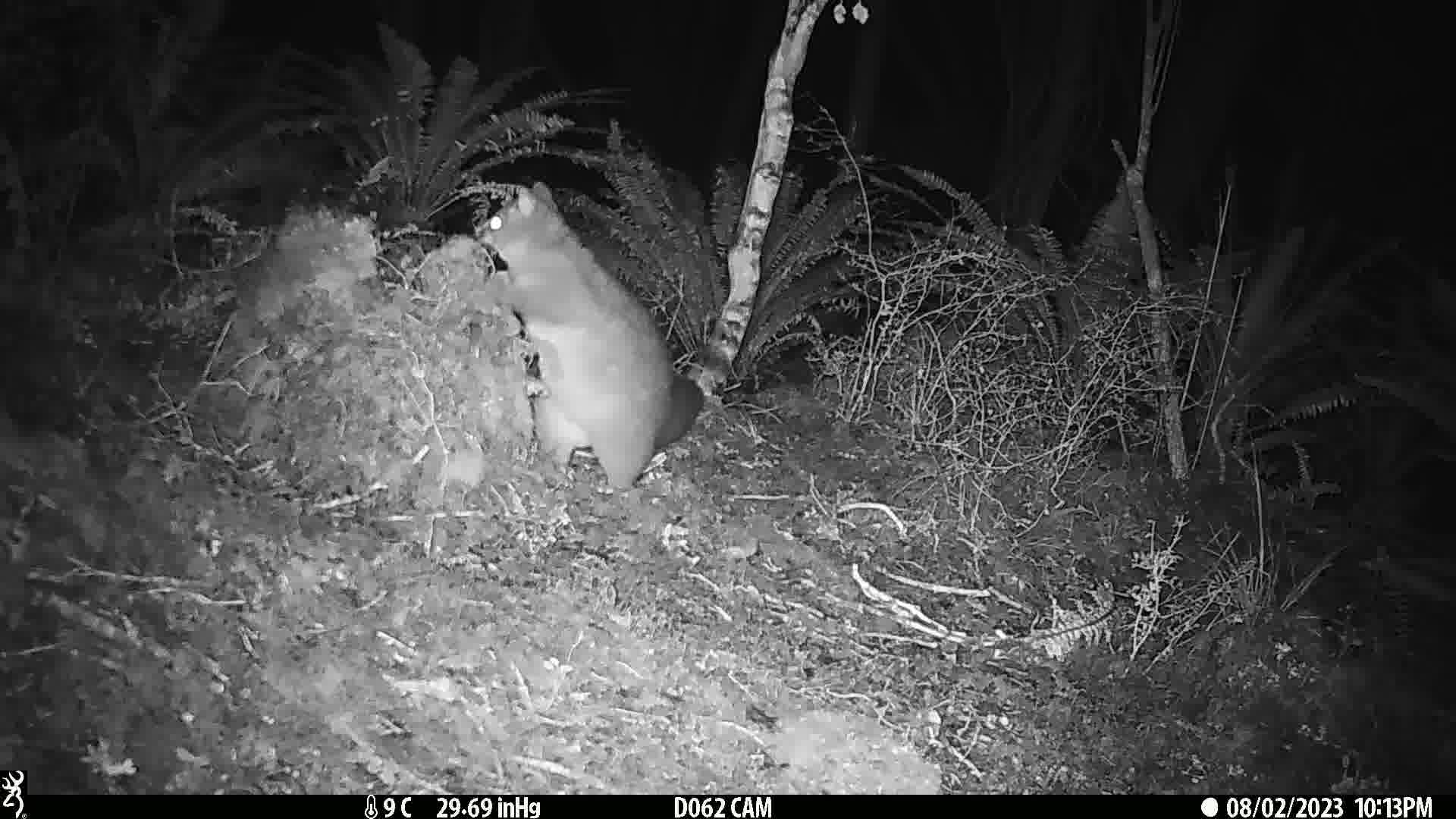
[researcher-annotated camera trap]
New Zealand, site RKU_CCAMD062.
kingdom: Animalia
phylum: Chordata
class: Mammalia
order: Diprotodontia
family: Phalangeridae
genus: Trichosurus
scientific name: Trichosurus vulpecula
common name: common brushtail possum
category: possum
Possum (common brushtail possum) (Trichosurus vulpecula).